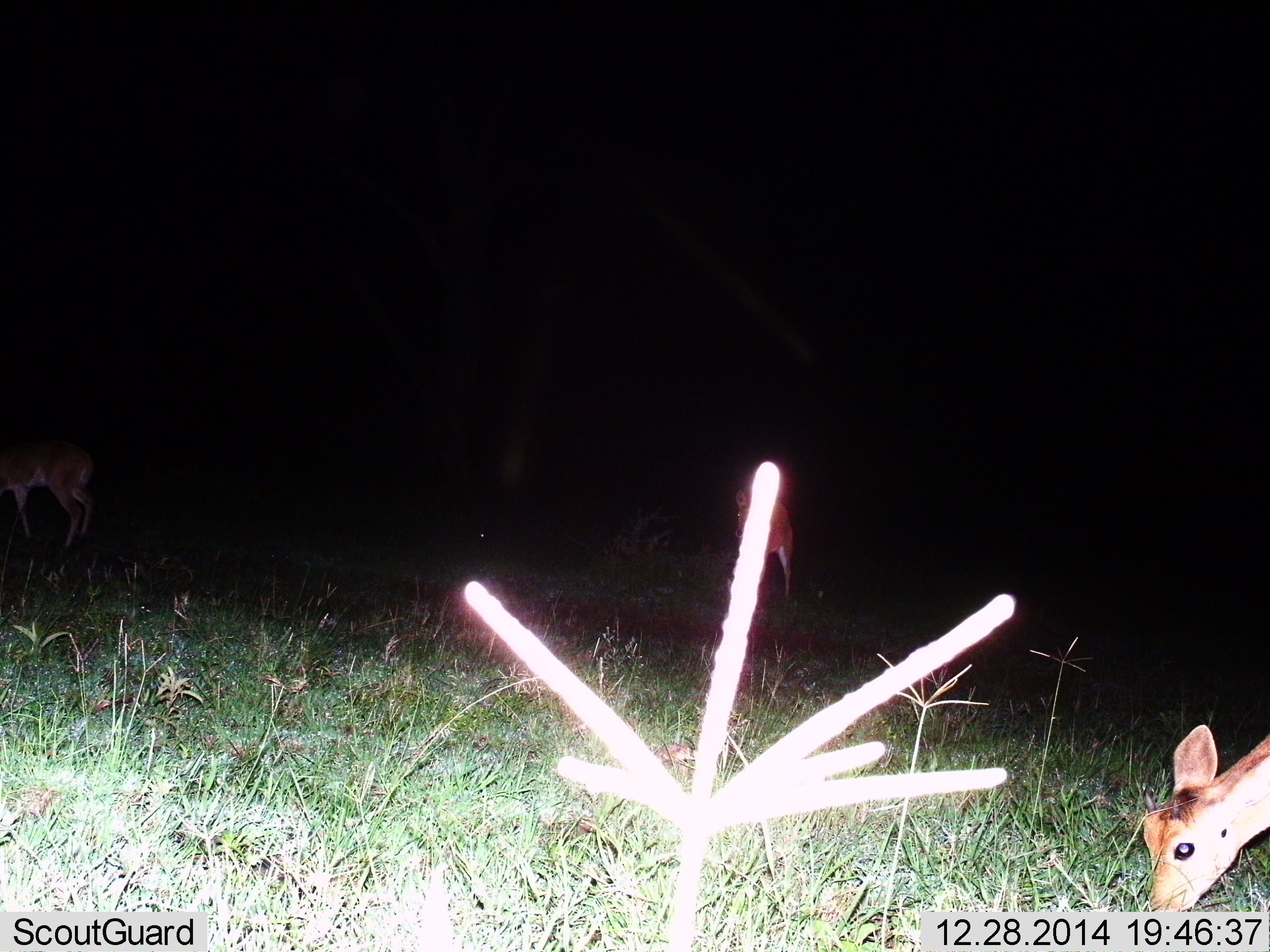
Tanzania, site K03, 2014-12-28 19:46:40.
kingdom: Animalia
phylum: Chordata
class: Mammalia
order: Artiodactyla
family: Bovidae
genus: Redunca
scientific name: Redunca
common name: reedbuck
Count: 3.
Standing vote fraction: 50%.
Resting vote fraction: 0%.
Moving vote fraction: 0%.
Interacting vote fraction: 0%.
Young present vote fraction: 0%.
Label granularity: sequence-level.